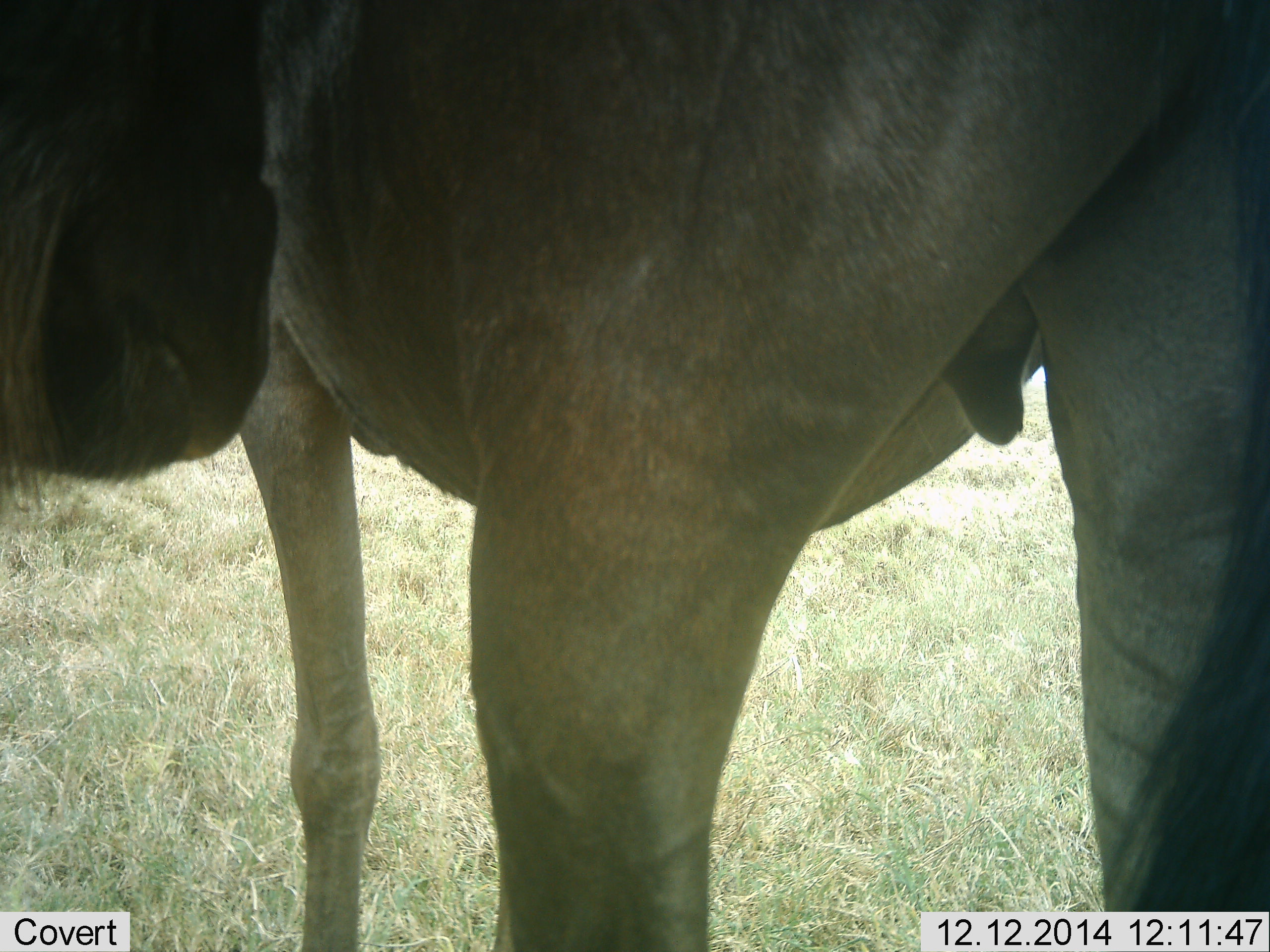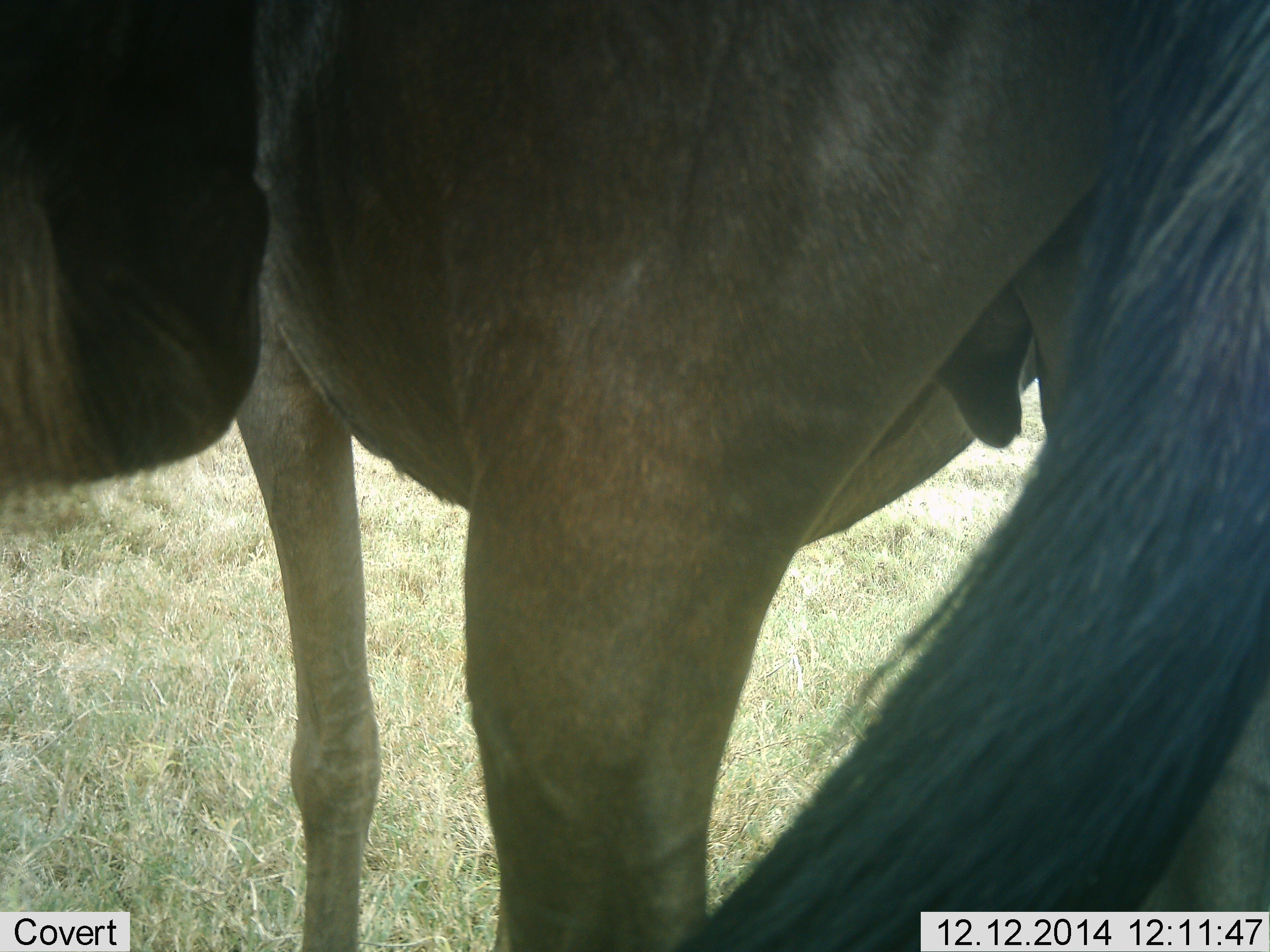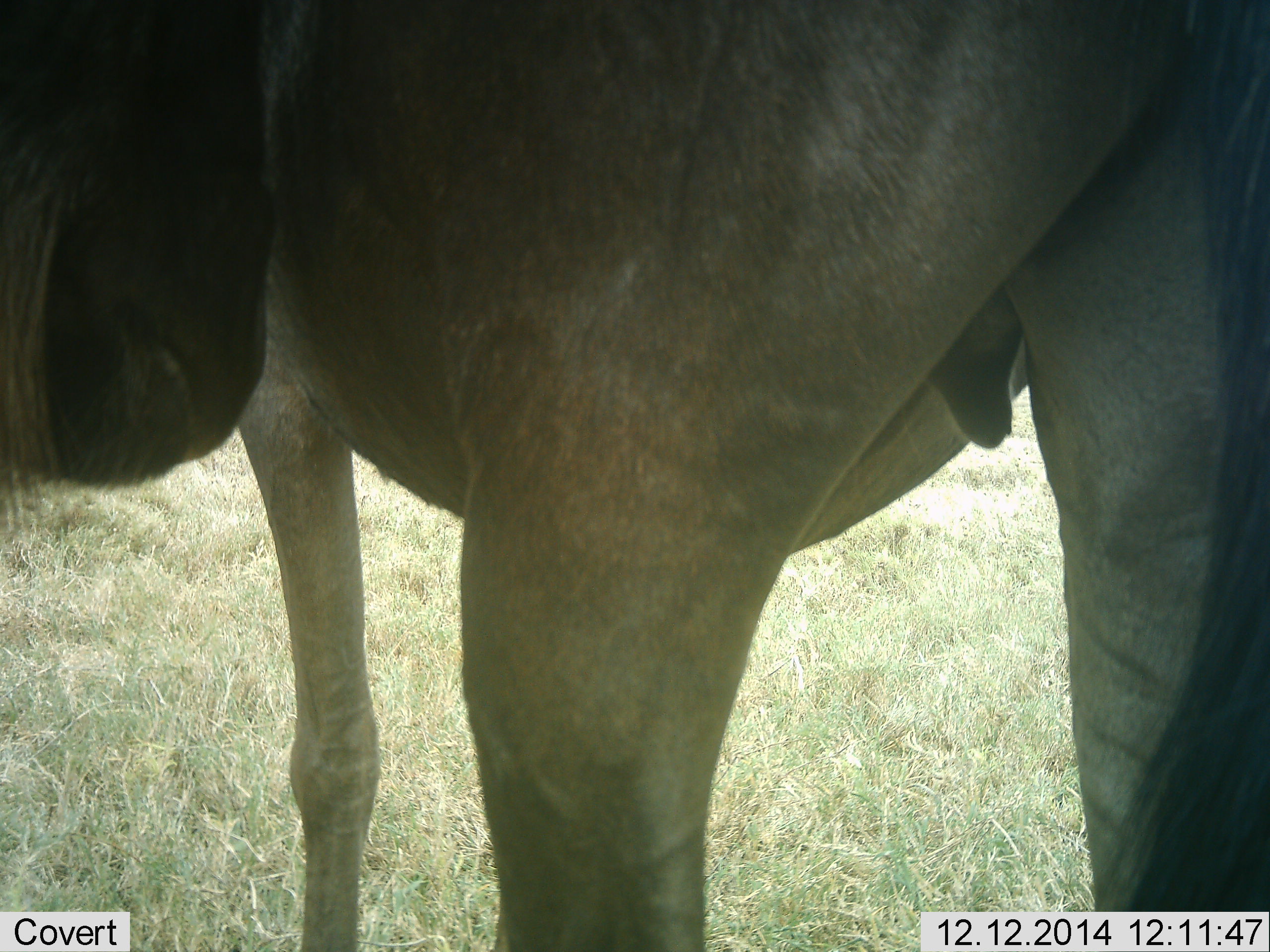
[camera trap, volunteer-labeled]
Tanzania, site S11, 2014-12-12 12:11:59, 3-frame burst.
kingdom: Animalia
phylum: Chordata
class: Mammalia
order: Artiodactyla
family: Bovidae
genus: Connochaetes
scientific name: Connochaetes taurinus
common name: blue wildebeest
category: wildebeest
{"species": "wildebeest (blue wildebeest) (Connochaetes taurinus)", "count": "1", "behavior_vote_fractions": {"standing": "90%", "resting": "0%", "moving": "0%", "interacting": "10%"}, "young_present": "0%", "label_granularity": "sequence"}